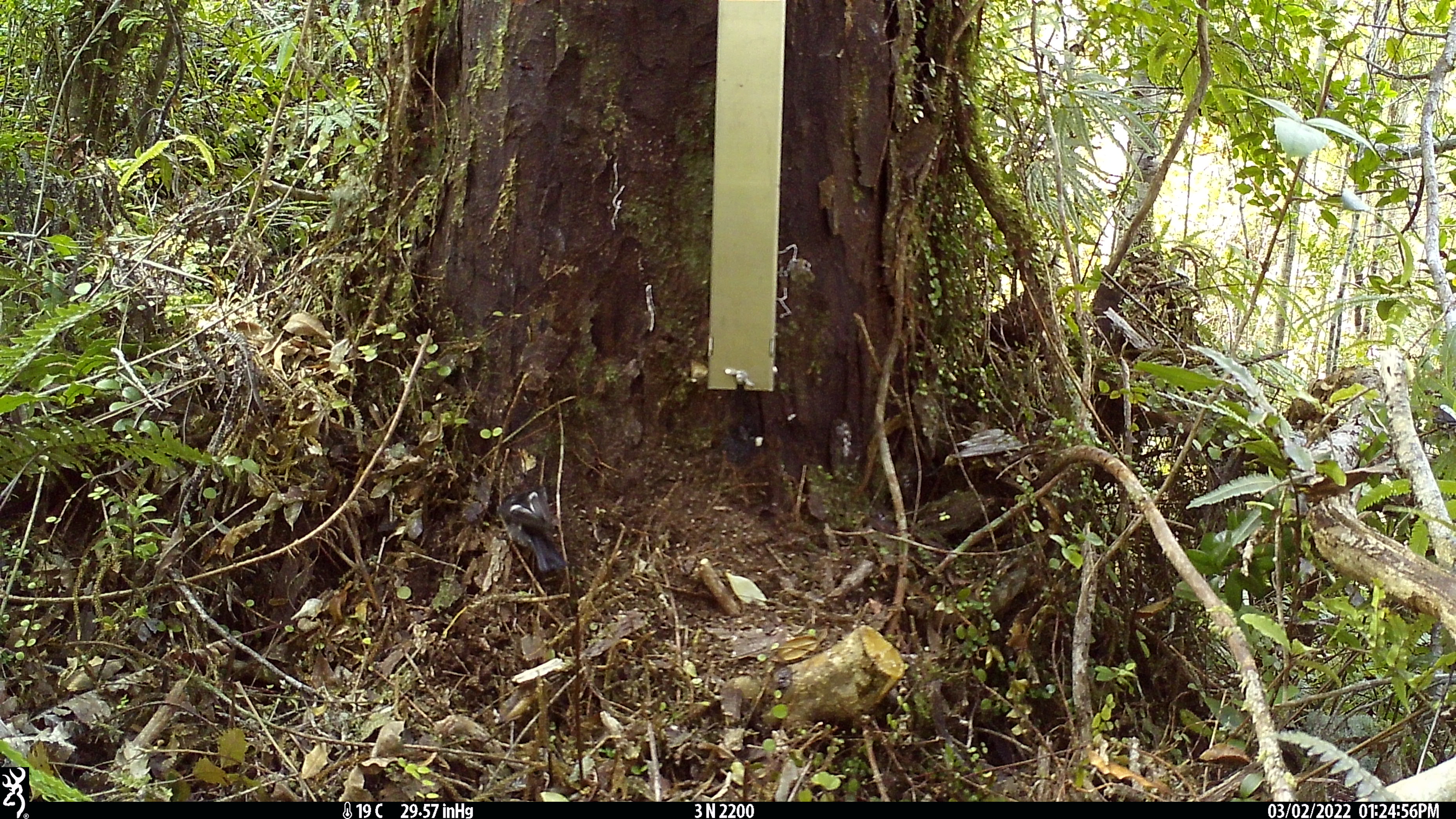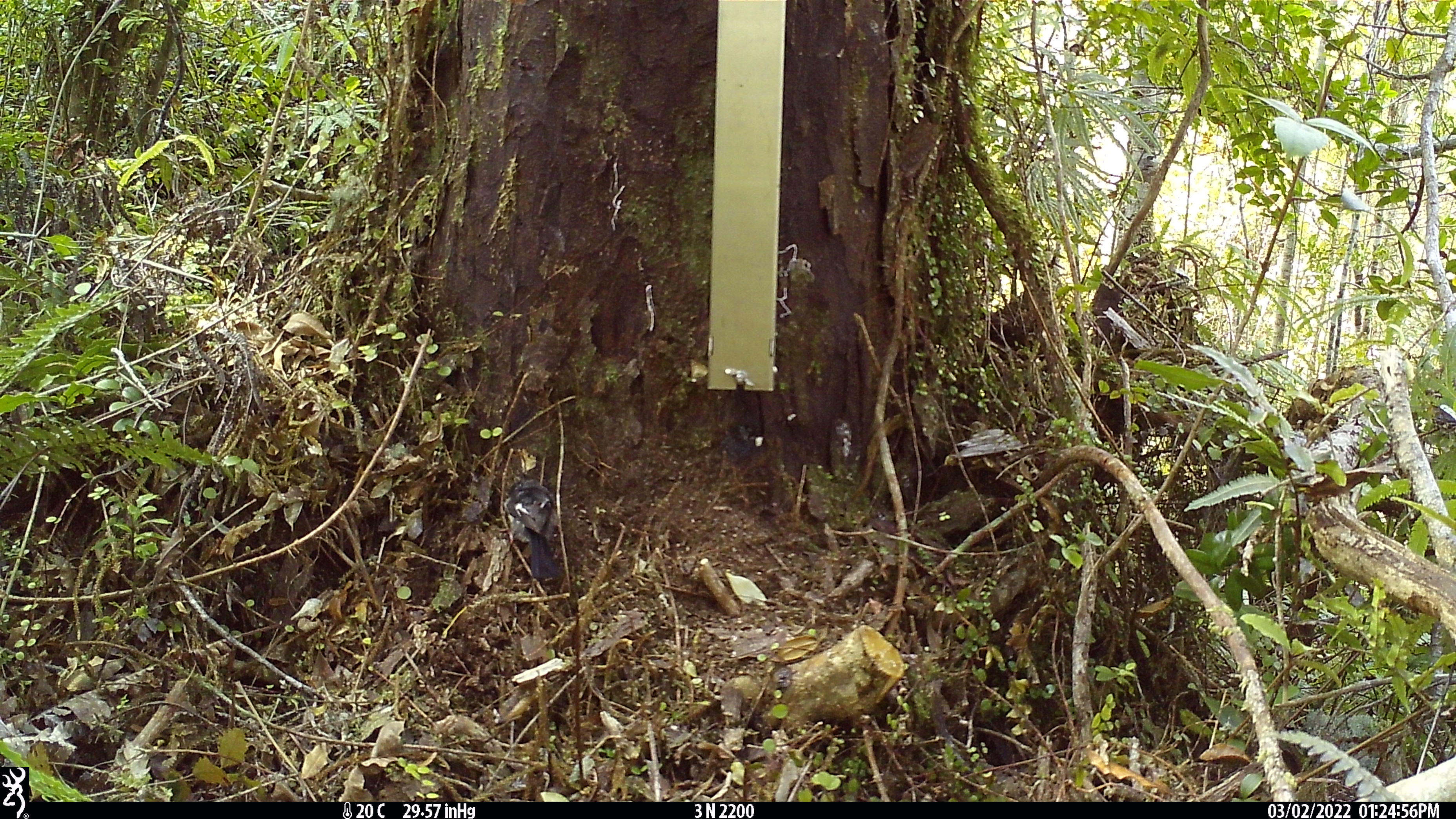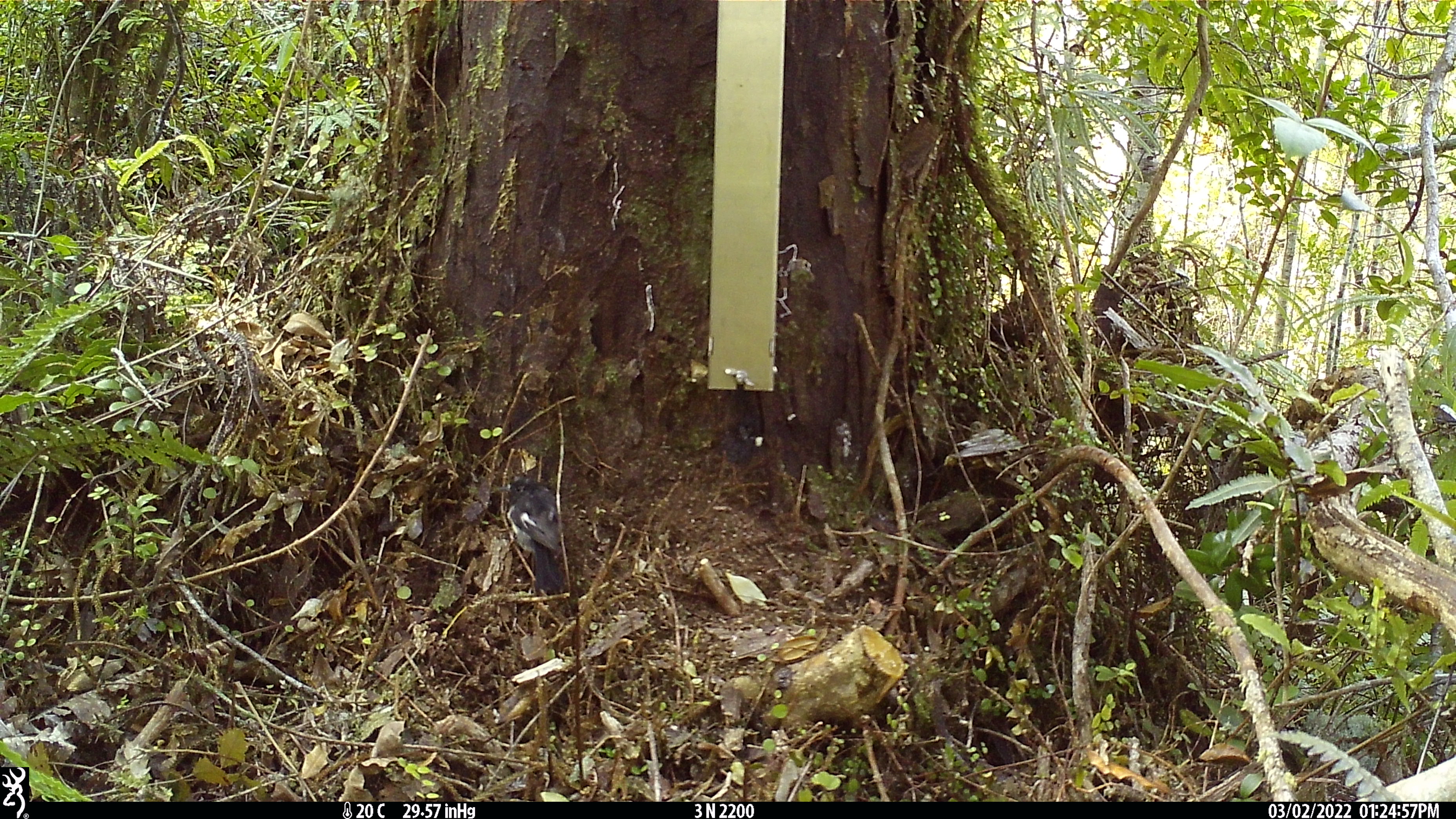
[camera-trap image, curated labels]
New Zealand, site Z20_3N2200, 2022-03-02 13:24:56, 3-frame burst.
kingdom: Animalia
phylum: Chordata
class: Aves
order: Passeriformes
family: Petroicidae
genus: Petroica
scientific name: Petroica macrocephala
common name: tomtit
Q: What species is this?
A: Tomtit (Petroica macrocephala).